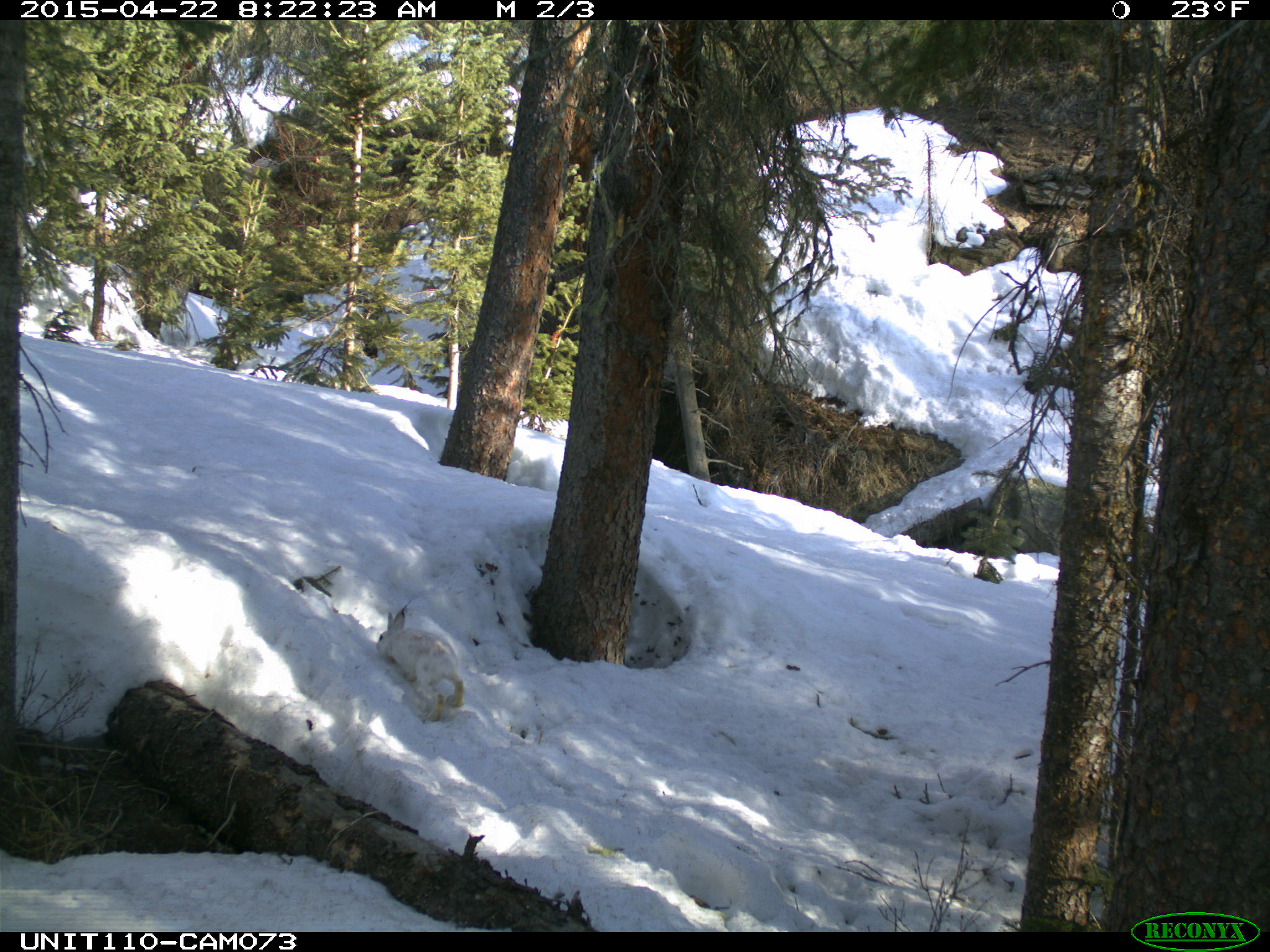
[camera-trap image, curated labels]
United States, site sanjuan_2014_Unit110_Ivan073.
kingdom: Animalia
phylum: Chordata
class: Mammalia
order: Lagomorpha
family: Leporidae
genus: Lepus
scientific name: Lepus americanus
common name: snowshoe hare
Lepus americanus (snowshoe hare).